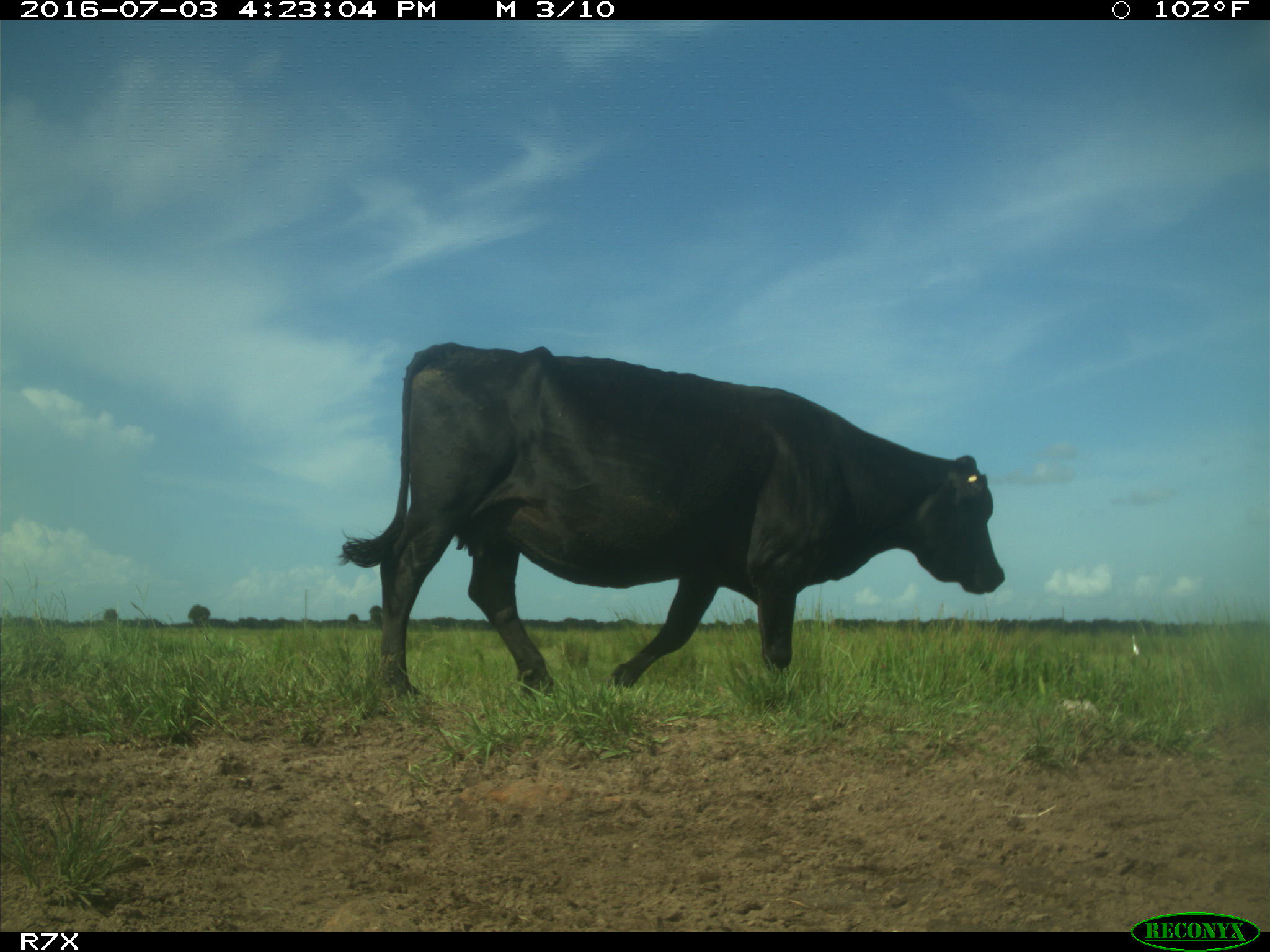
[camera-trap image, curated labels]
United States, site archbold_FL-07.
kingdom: Animalia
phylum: Chordata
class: Mammalia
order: Artiodactyla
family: Bovidae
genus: Bos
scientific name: Bos taurus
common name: domestic cow